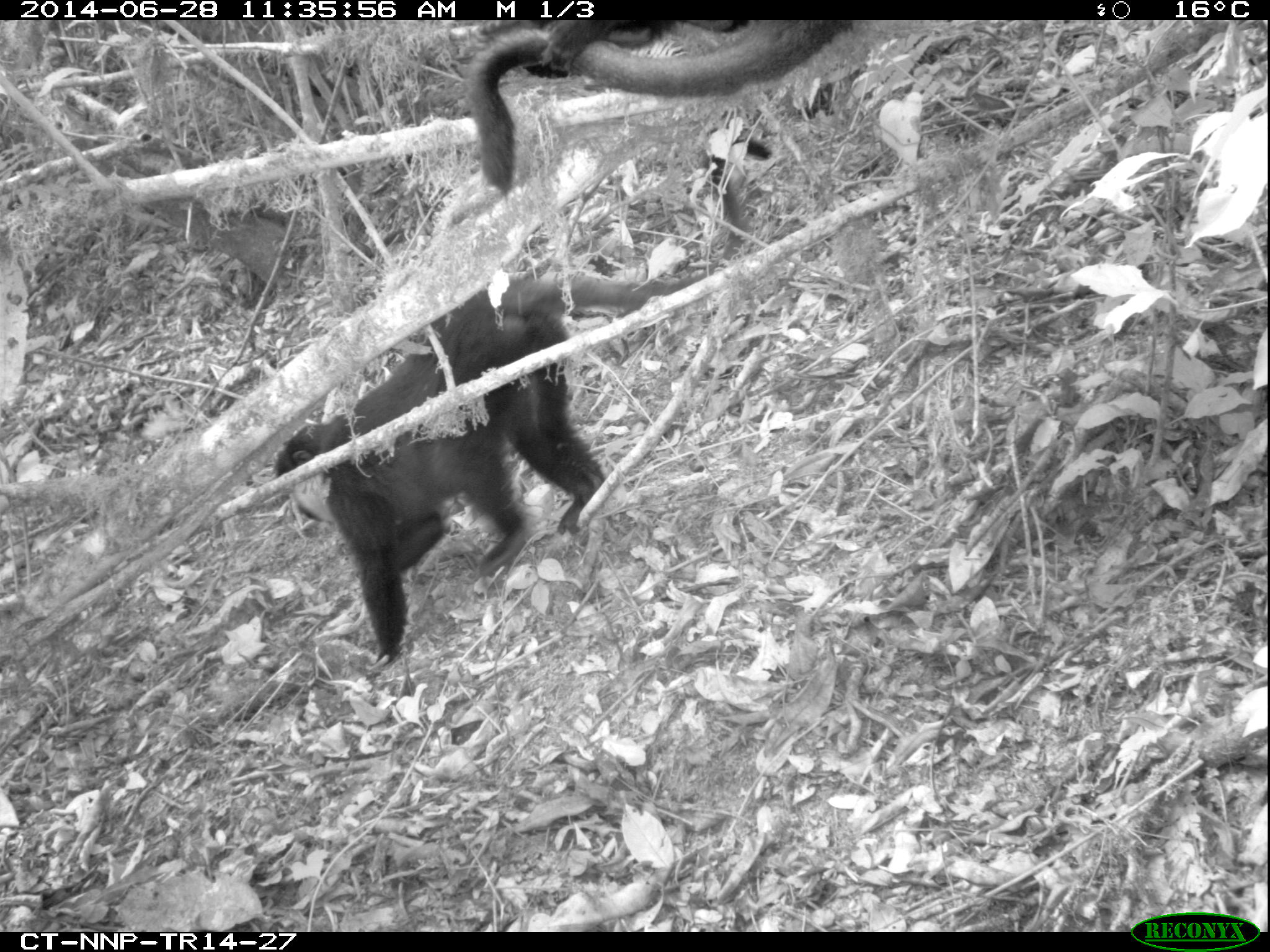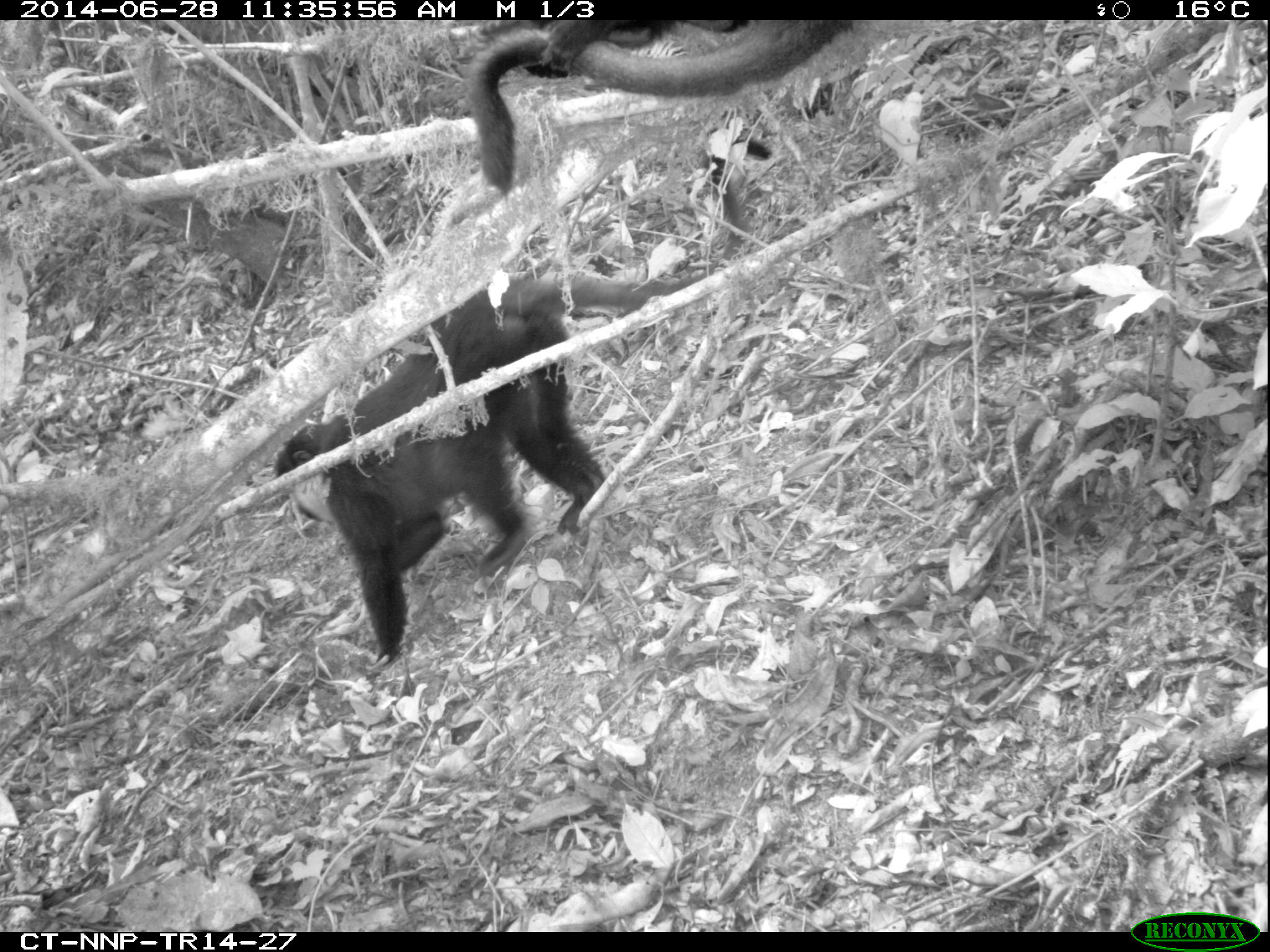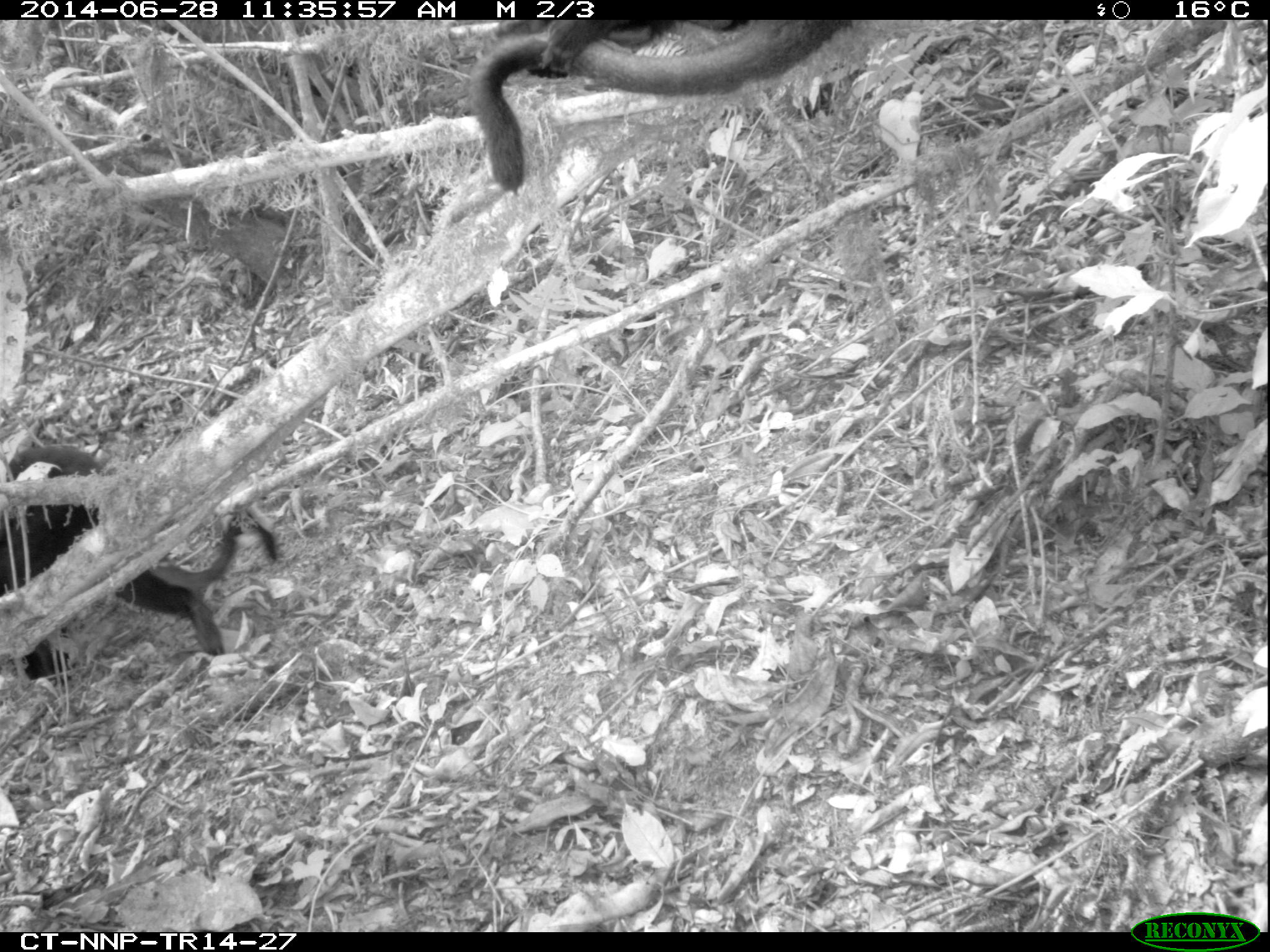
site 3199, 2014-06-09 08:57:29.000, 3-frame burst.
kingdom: Animalia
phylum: Chordata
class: Mammalia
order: Primates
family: Cercopithecidae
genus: Allochrocebus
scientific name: Allochrocebus lhoesti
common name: l'hoest's monkey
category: cercopithecus lhoesti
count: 2